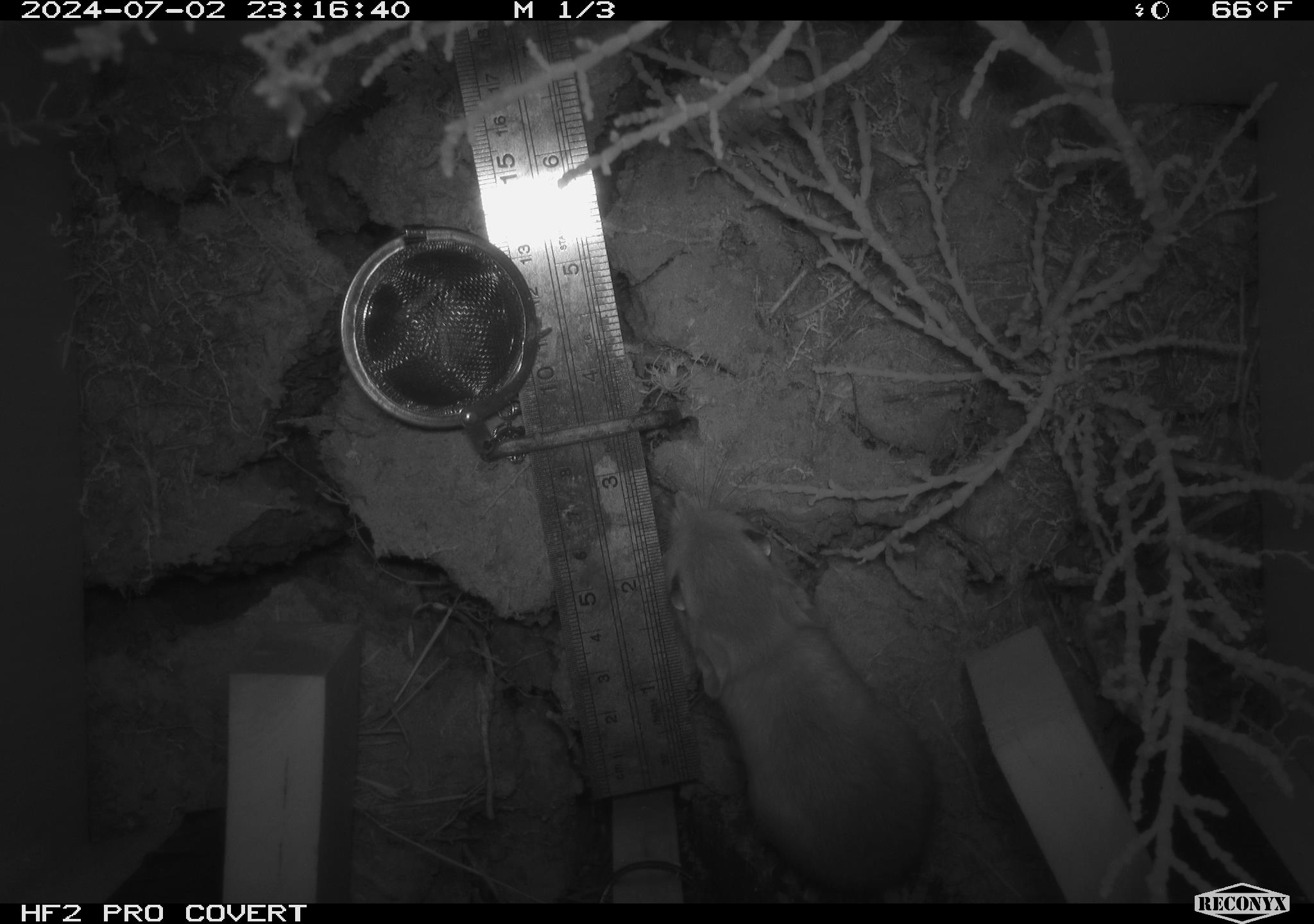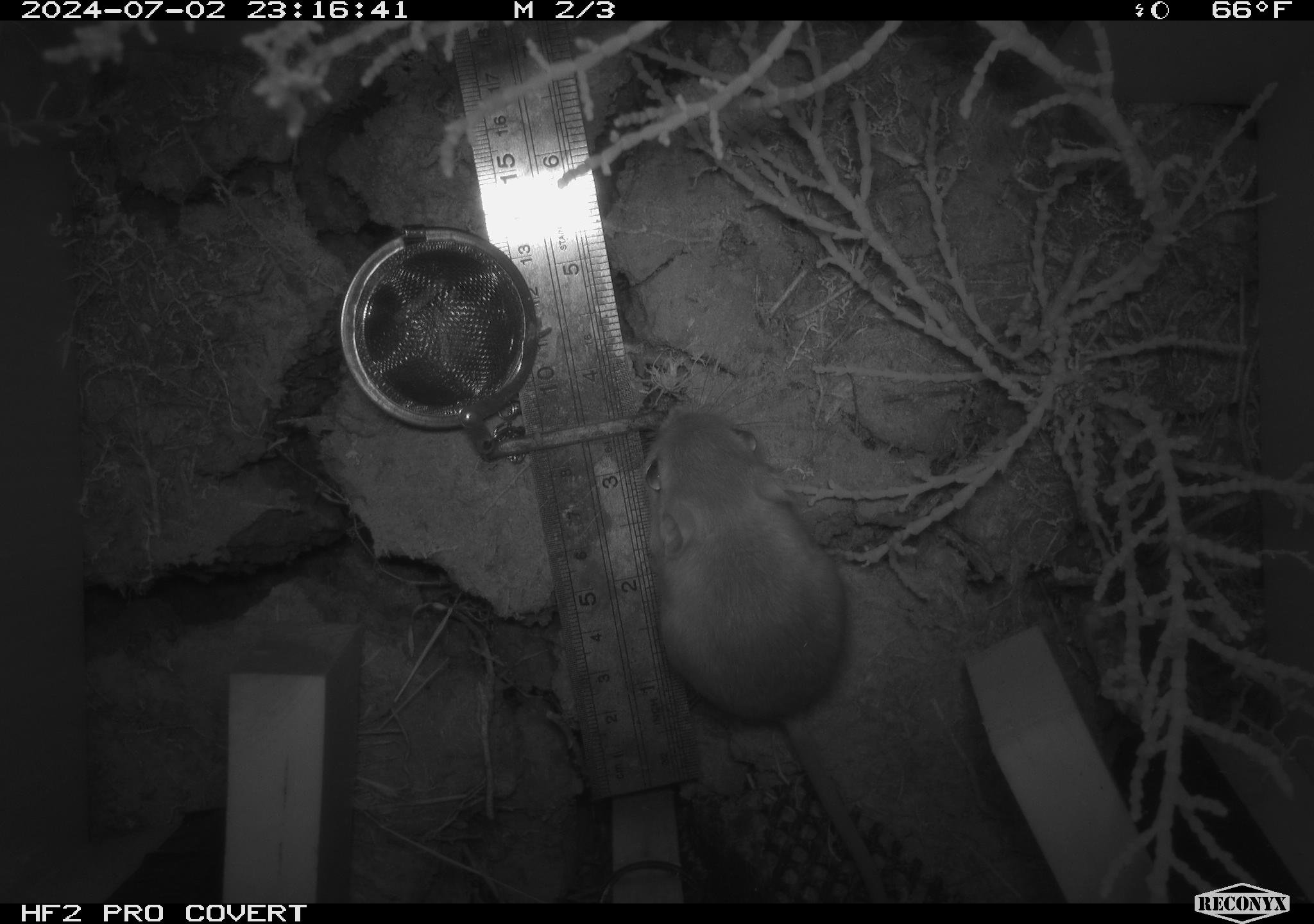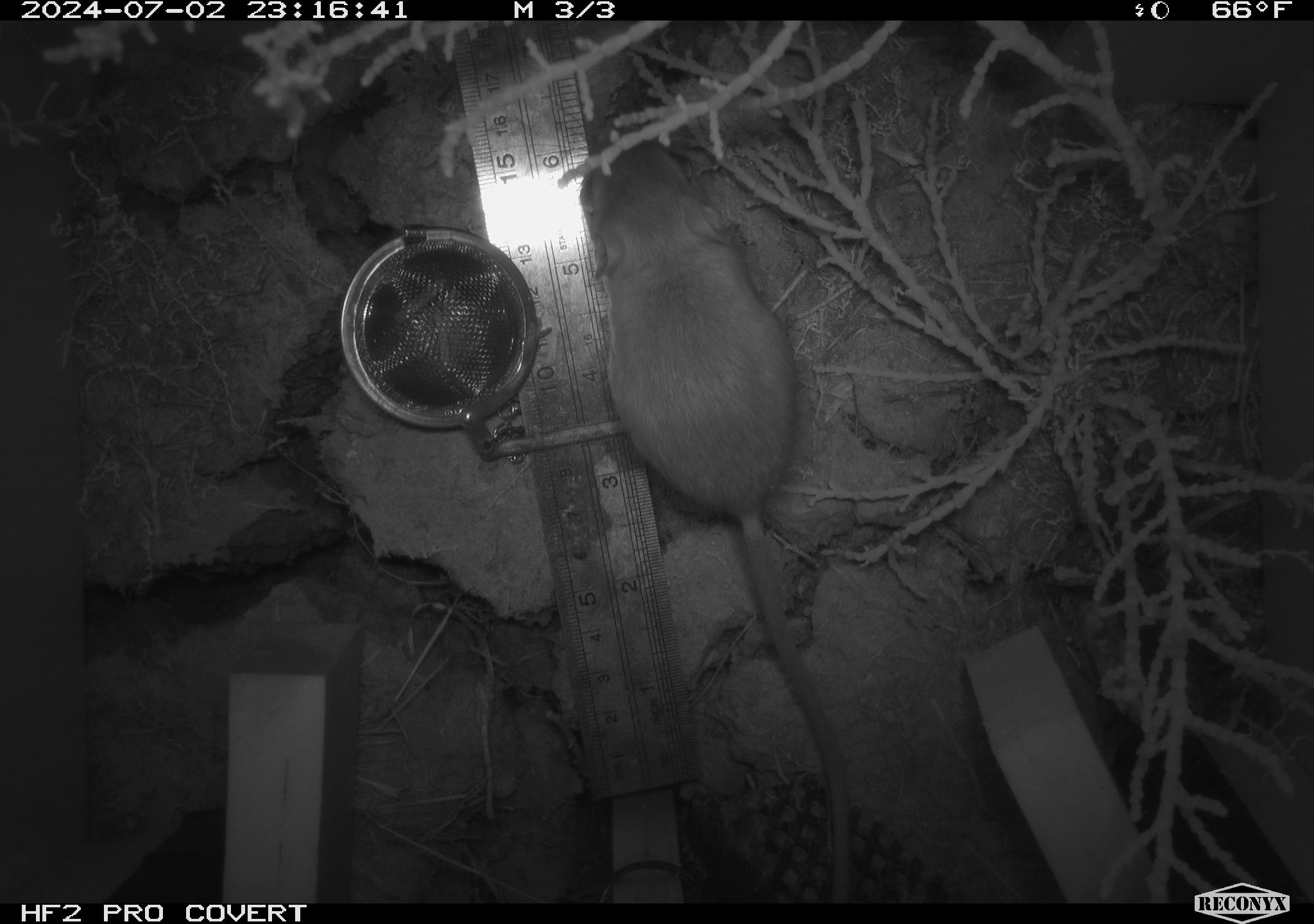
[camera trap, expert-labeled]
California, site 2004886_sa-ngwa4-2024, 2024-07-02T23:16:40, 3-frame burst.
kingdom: Animalia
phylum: Chordata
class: Mammalia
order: Rodentia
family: Heteromyidae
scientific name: Heteromyidae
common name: kangaroo rats and pocket mice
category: heteromyidae family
Heteromyidae family (kangaroo rats and pocket mice) (Heteromyidae).